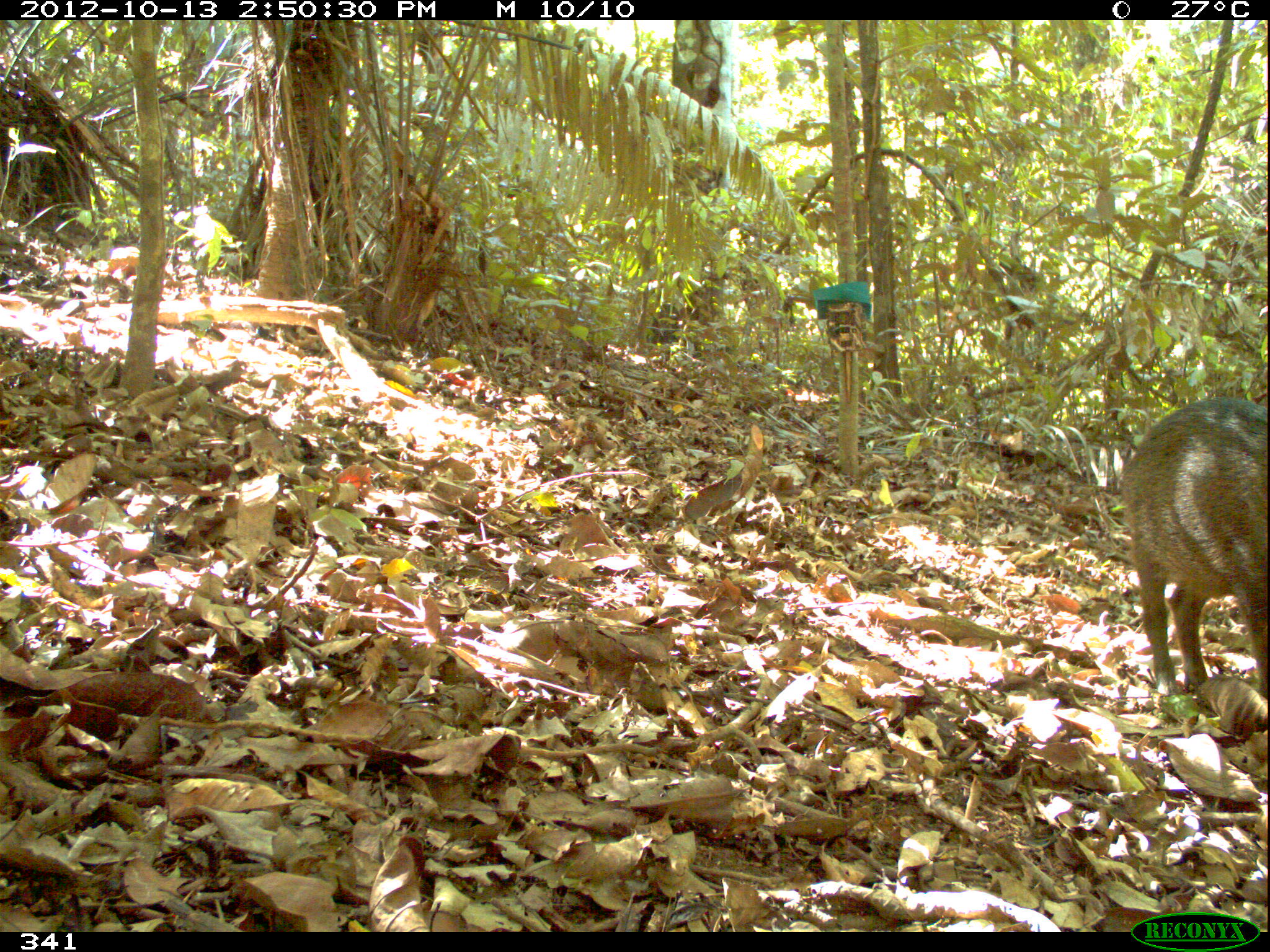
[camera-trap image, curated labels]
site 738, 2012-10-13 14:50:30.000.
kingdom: Animalia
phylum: Chordata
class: Mammalia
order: Artiodactyla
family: Tayassuidae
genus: Tayassu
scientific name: Tayassu pecari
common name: white-lipped peccary